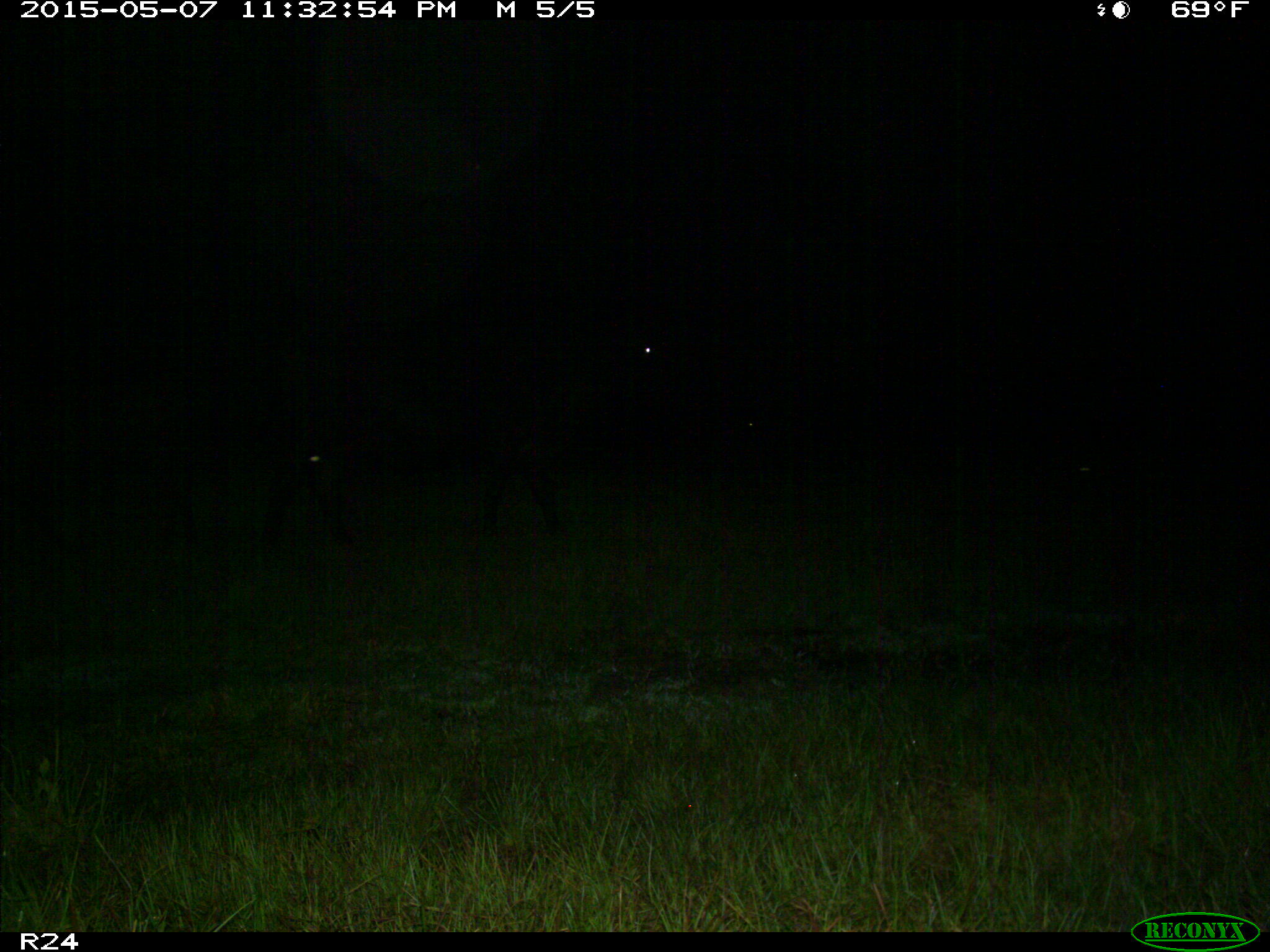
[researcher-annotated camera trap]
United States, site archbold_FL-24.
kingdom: Animalia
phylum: Chordata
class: Mammalia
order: Artiodactyla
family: Bovidae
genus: Bos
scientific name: Bos taurus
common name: domestic cow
Bos taurus (domestic cow).